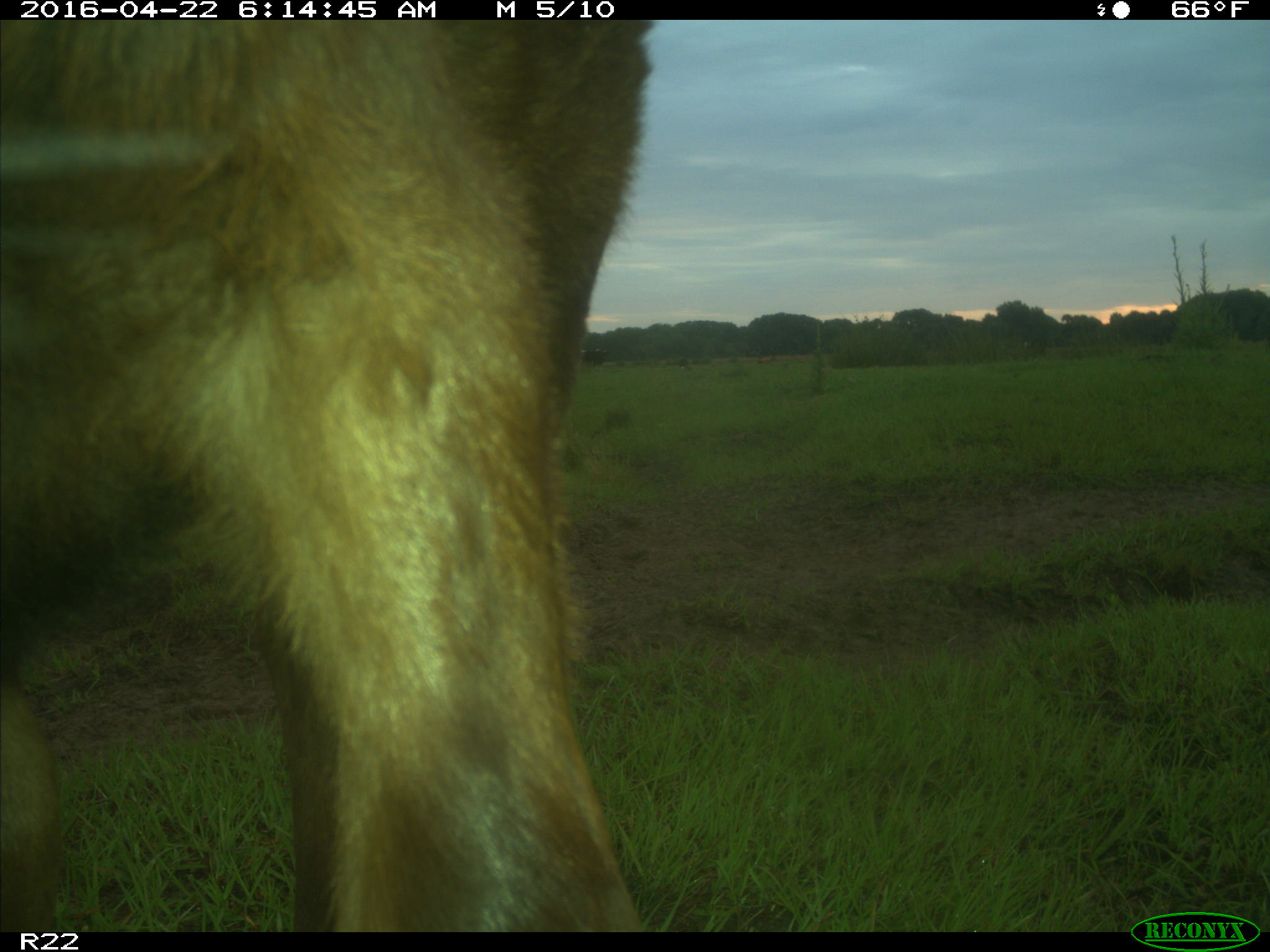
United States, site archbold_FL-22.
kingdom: Animalia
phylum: Chordata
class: Mammalia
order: Artiodactyla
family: Bovidae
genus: Bos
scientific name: Bos taurus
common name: domestic cow